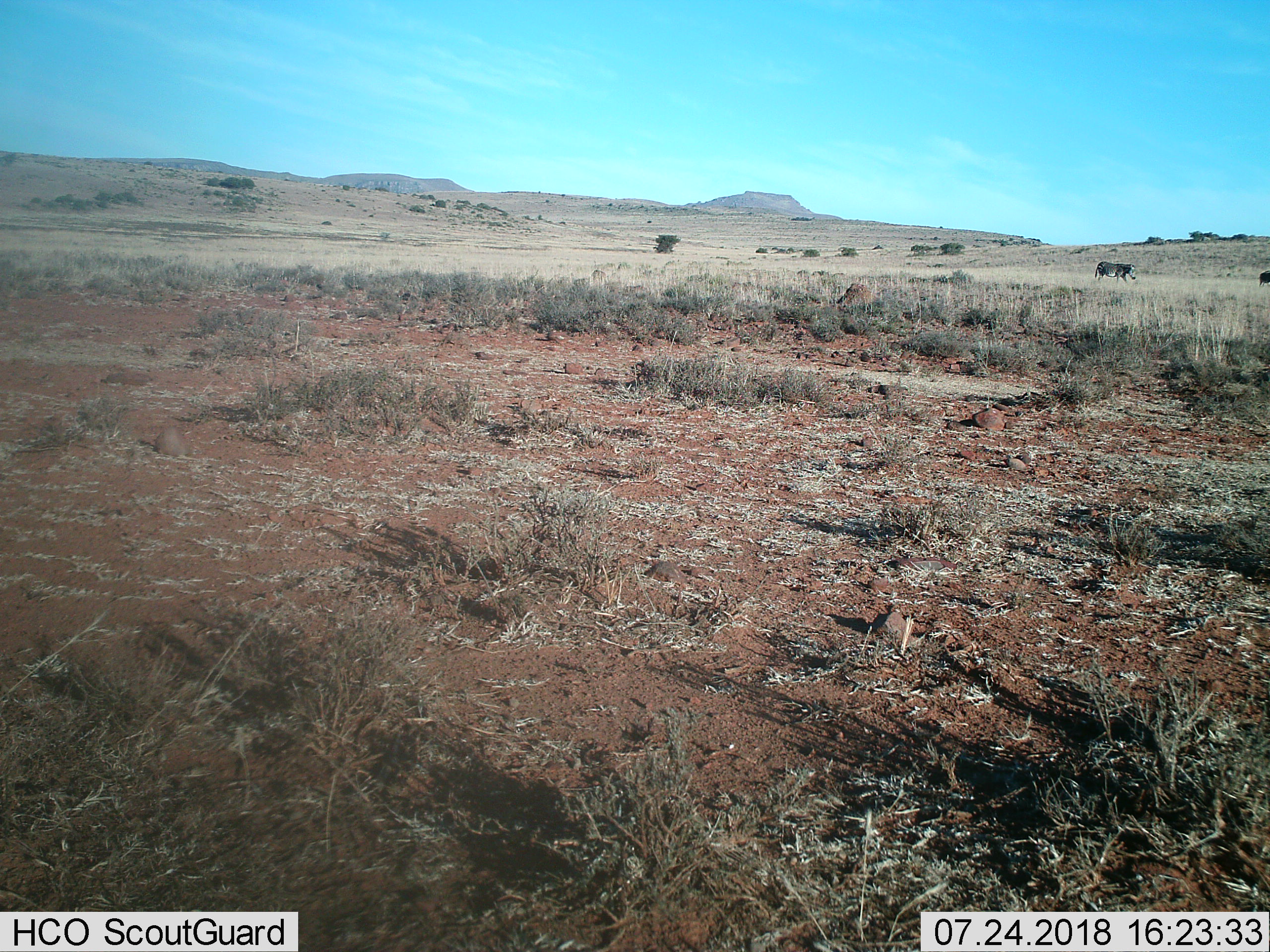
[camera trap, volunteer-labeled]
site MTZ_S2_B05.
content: unidentified animal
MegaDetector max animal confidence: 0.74